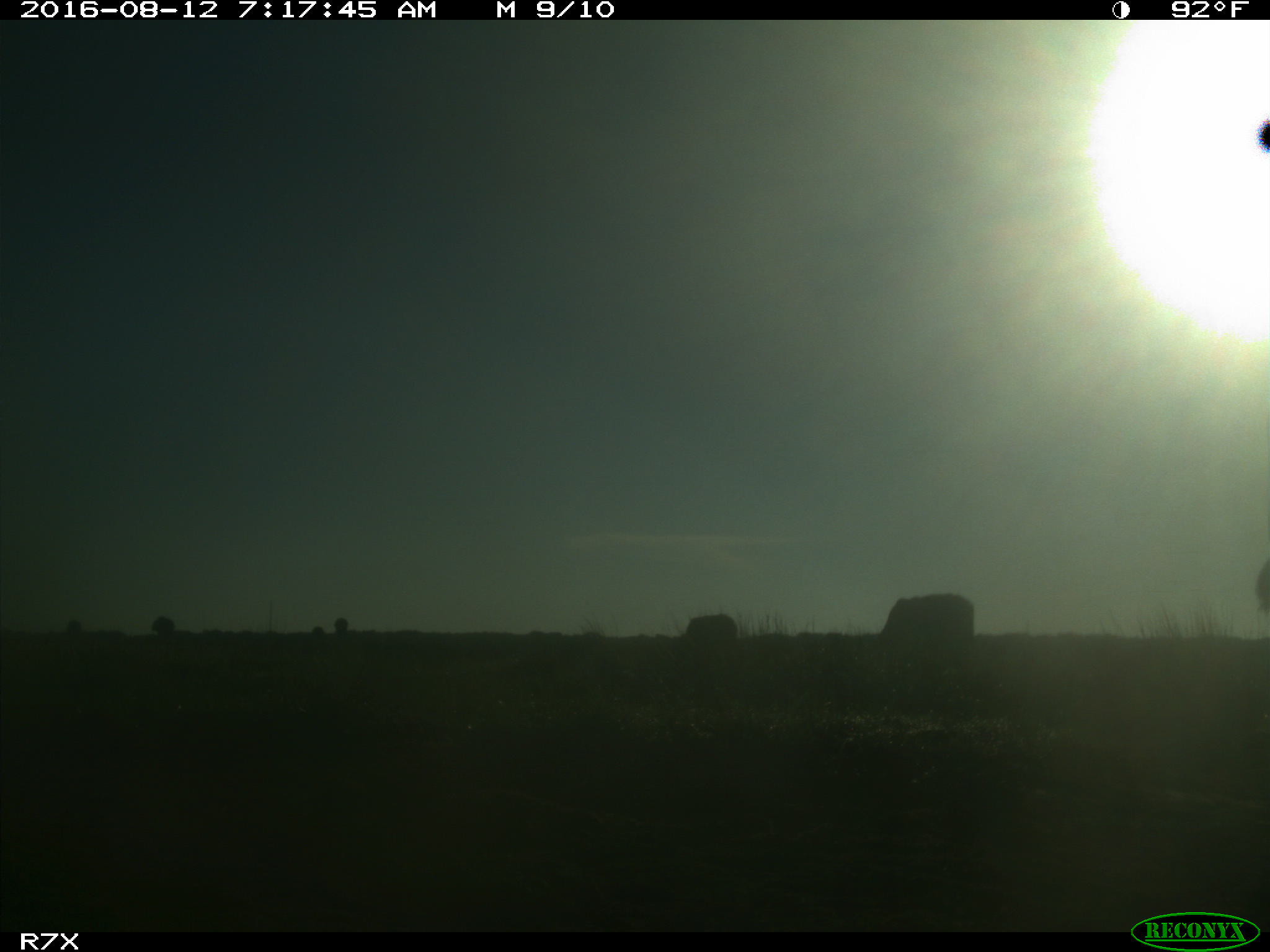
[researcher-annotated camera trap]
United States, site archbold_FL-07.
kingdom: Animalia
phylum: Chordata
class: Mammalia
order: Artiodactyla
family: Bovidae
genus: Bos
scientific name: Bos taurus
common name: domestic cow